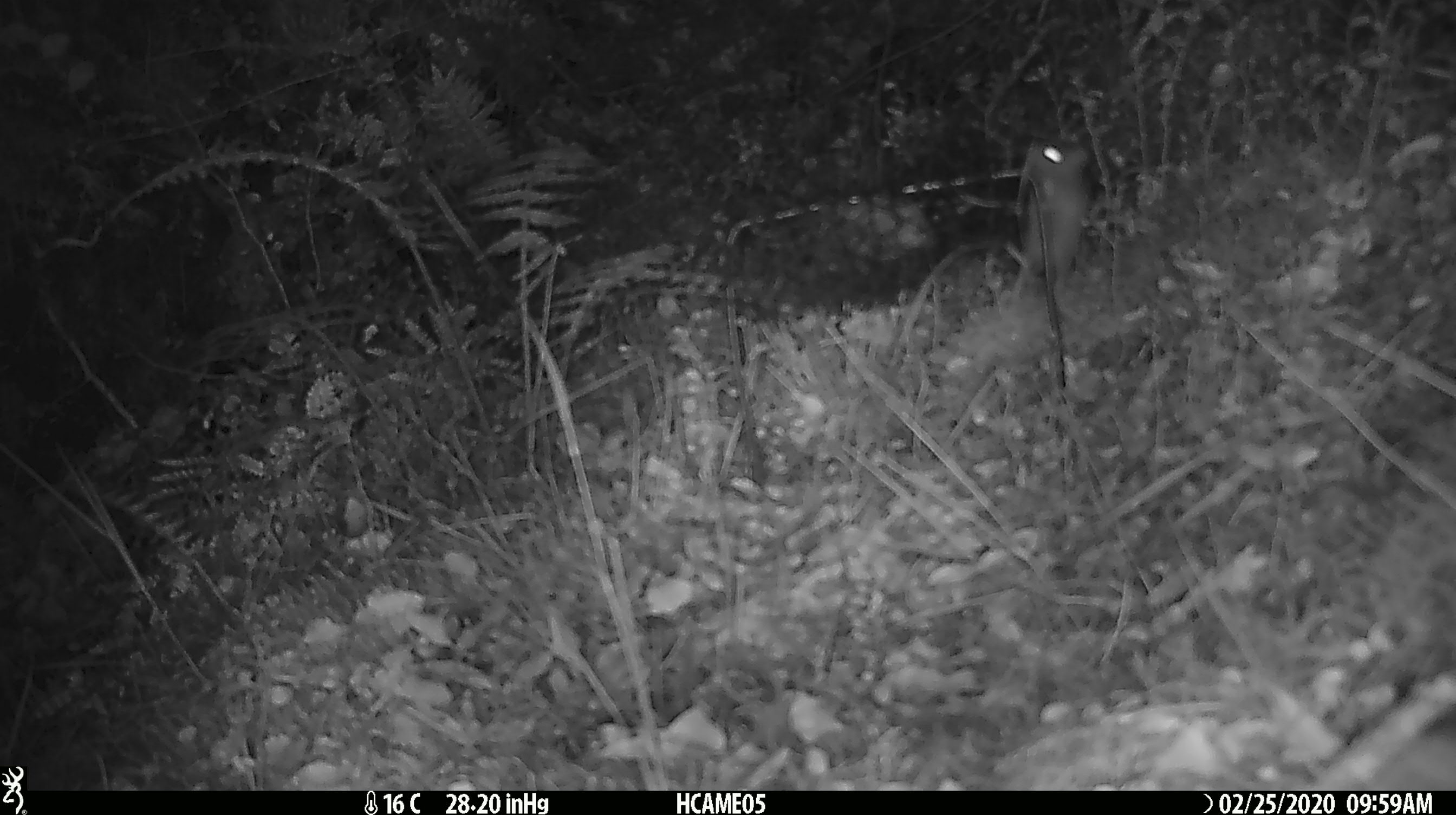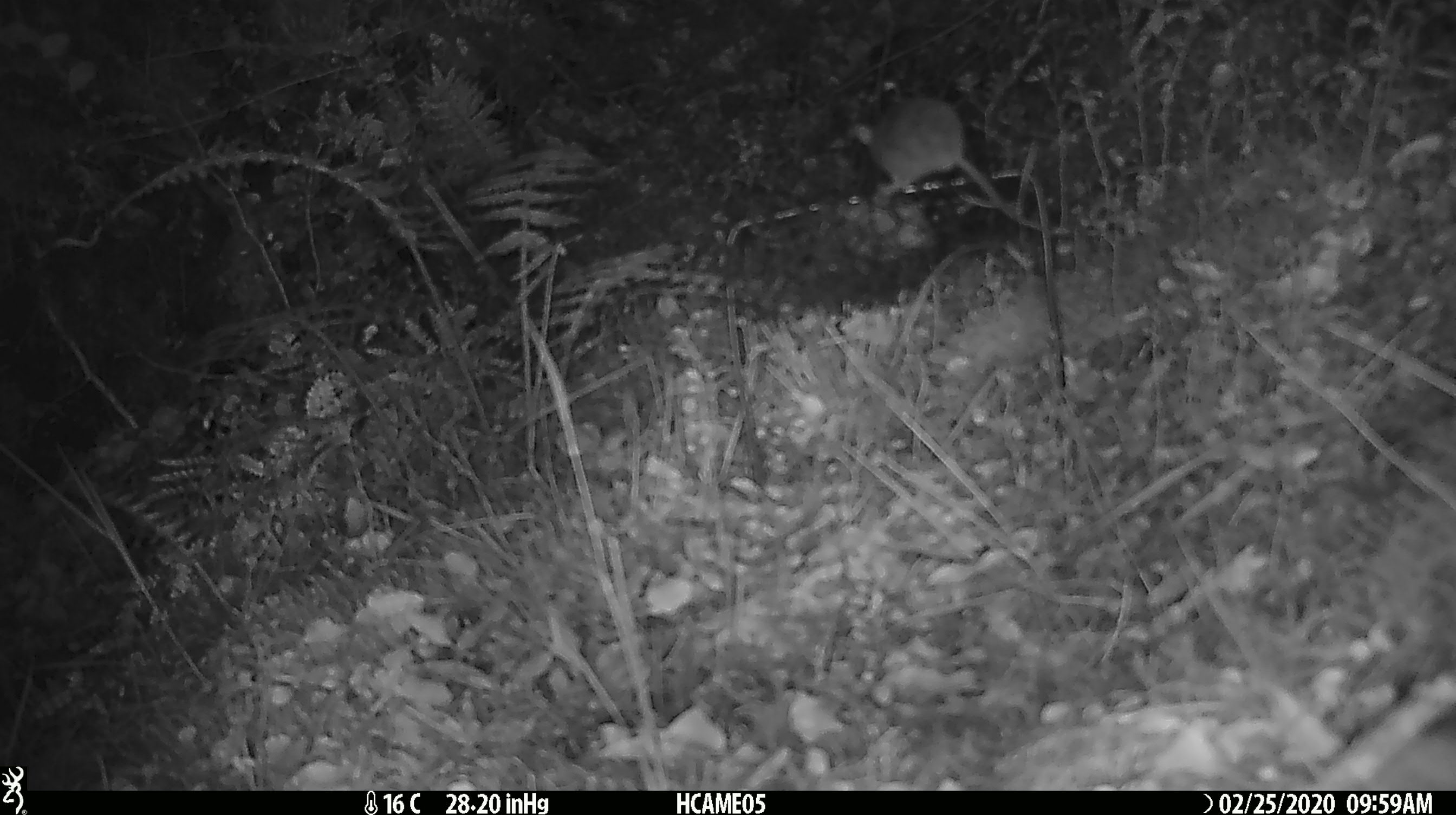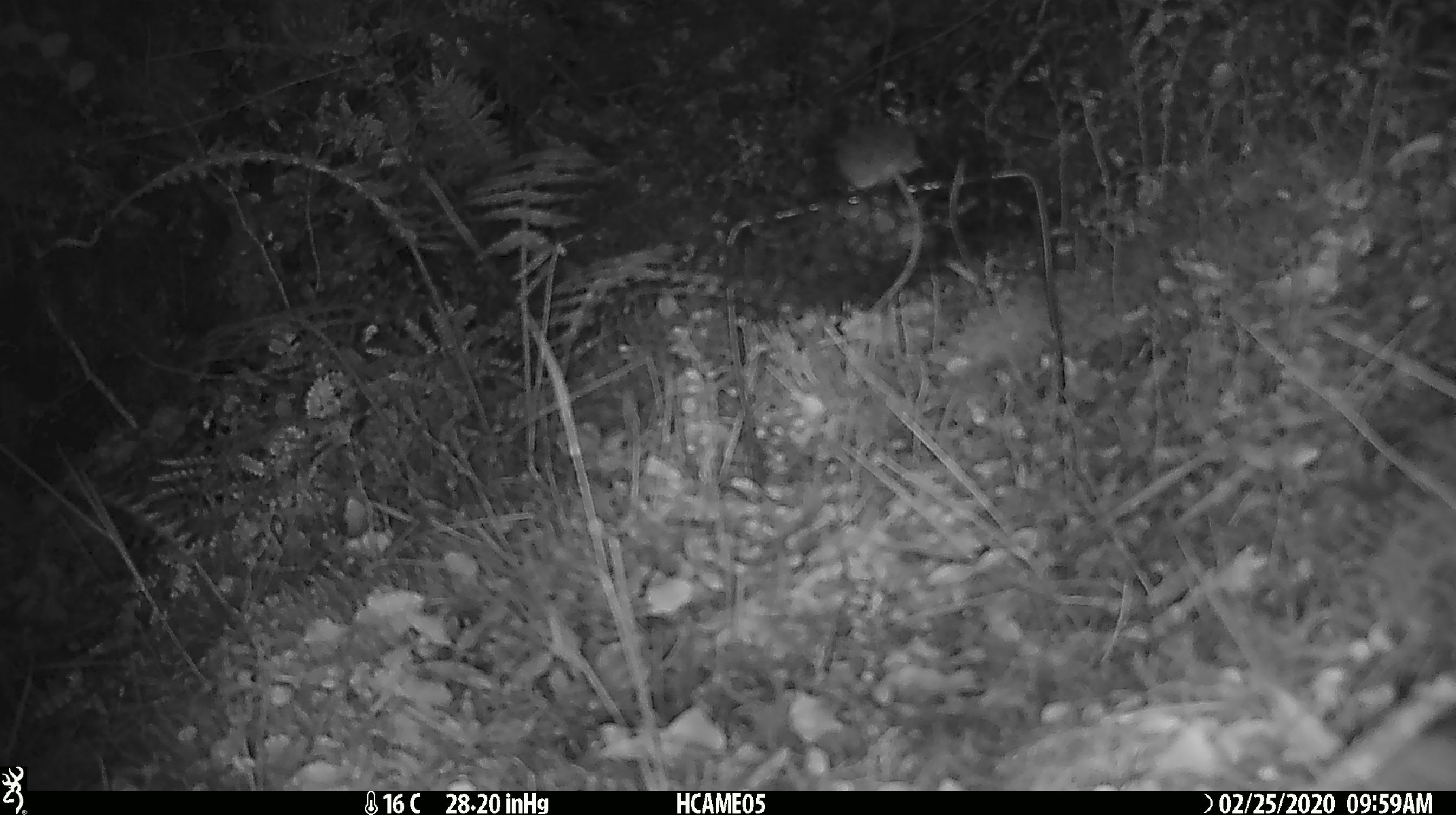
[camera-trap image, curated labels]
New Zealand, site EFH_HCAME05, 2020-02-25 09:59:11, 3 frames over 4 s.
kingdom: Animalia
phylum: Chordata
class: Mammalia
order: Rodentia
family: Muridae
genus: Mus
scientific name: Mus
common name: mouse